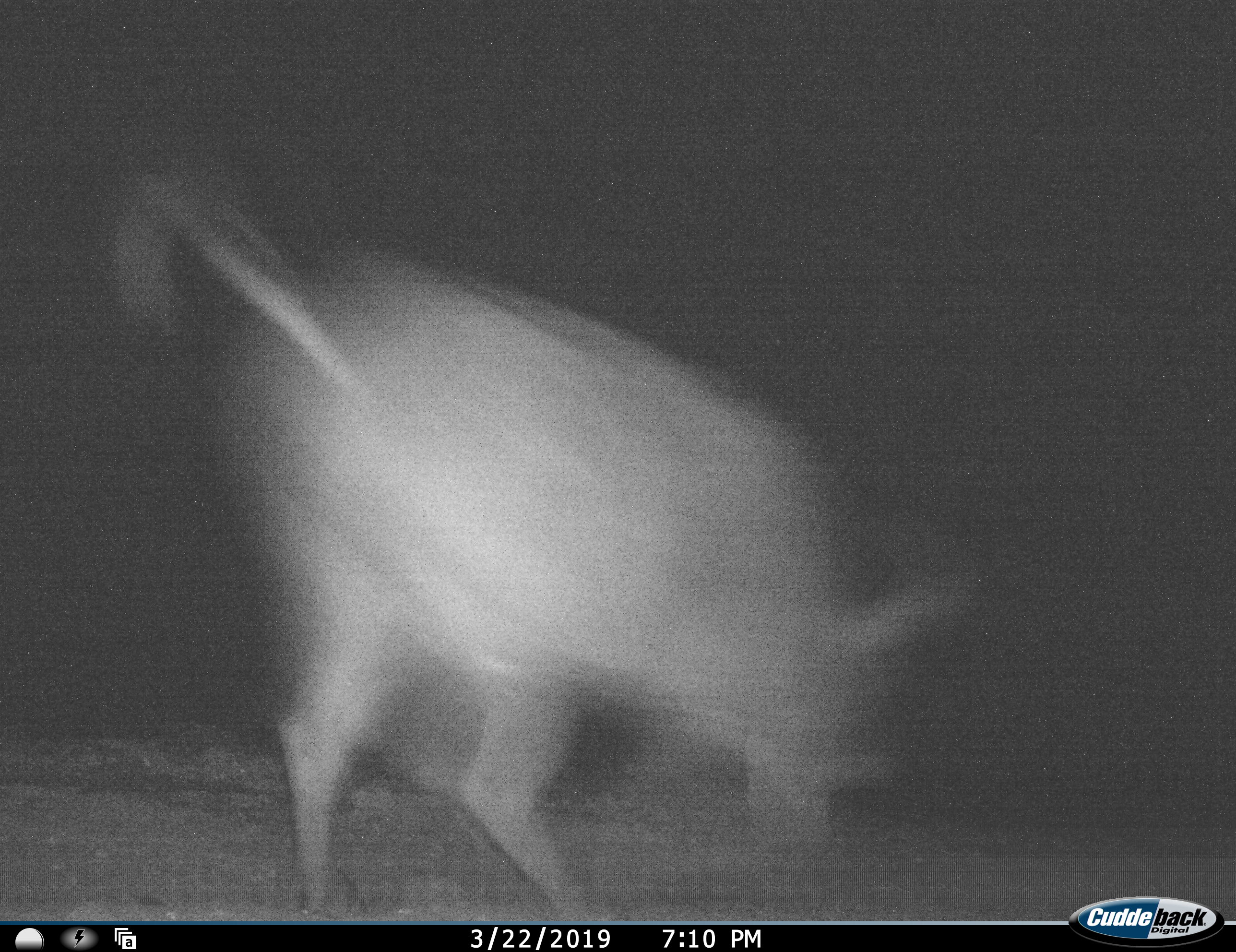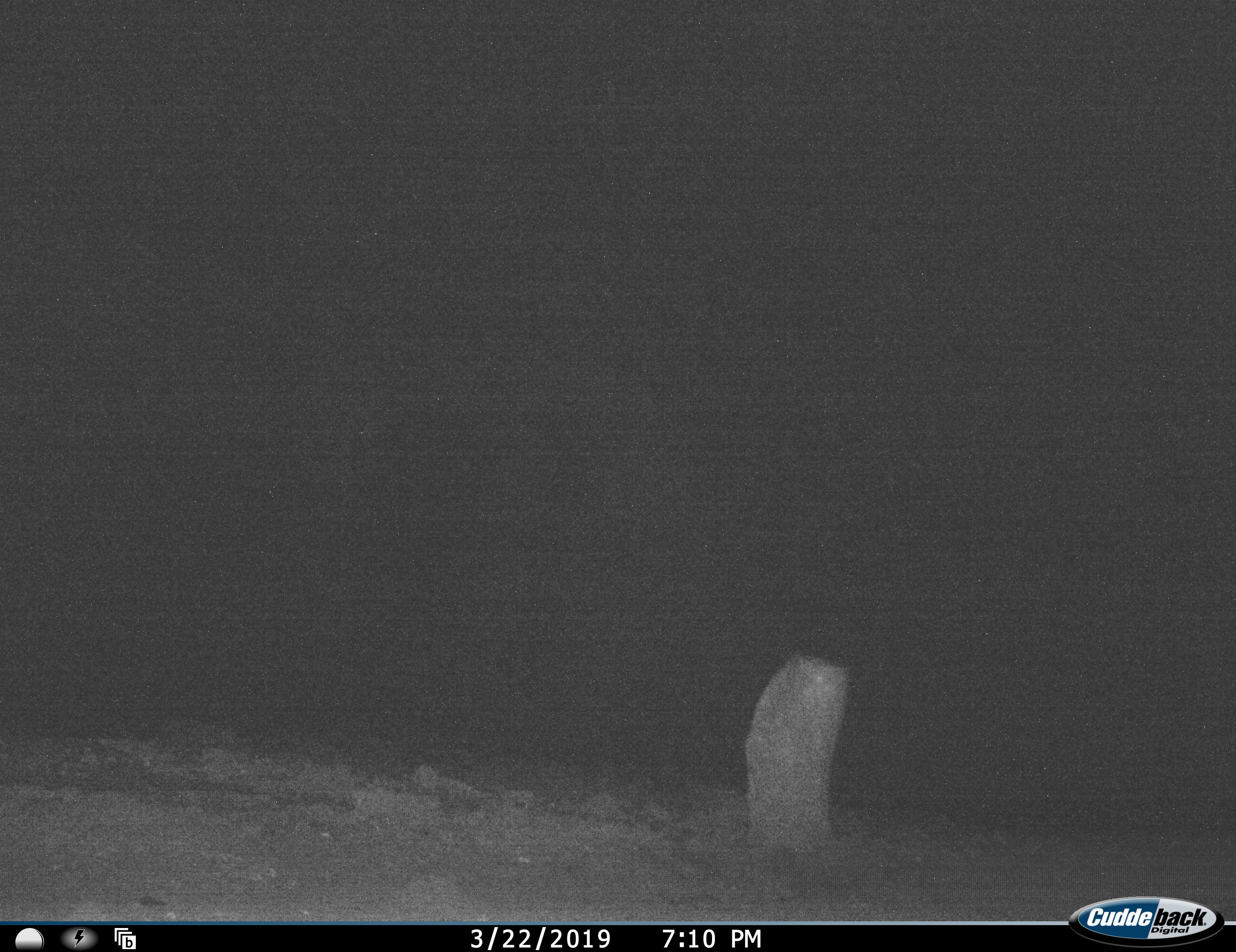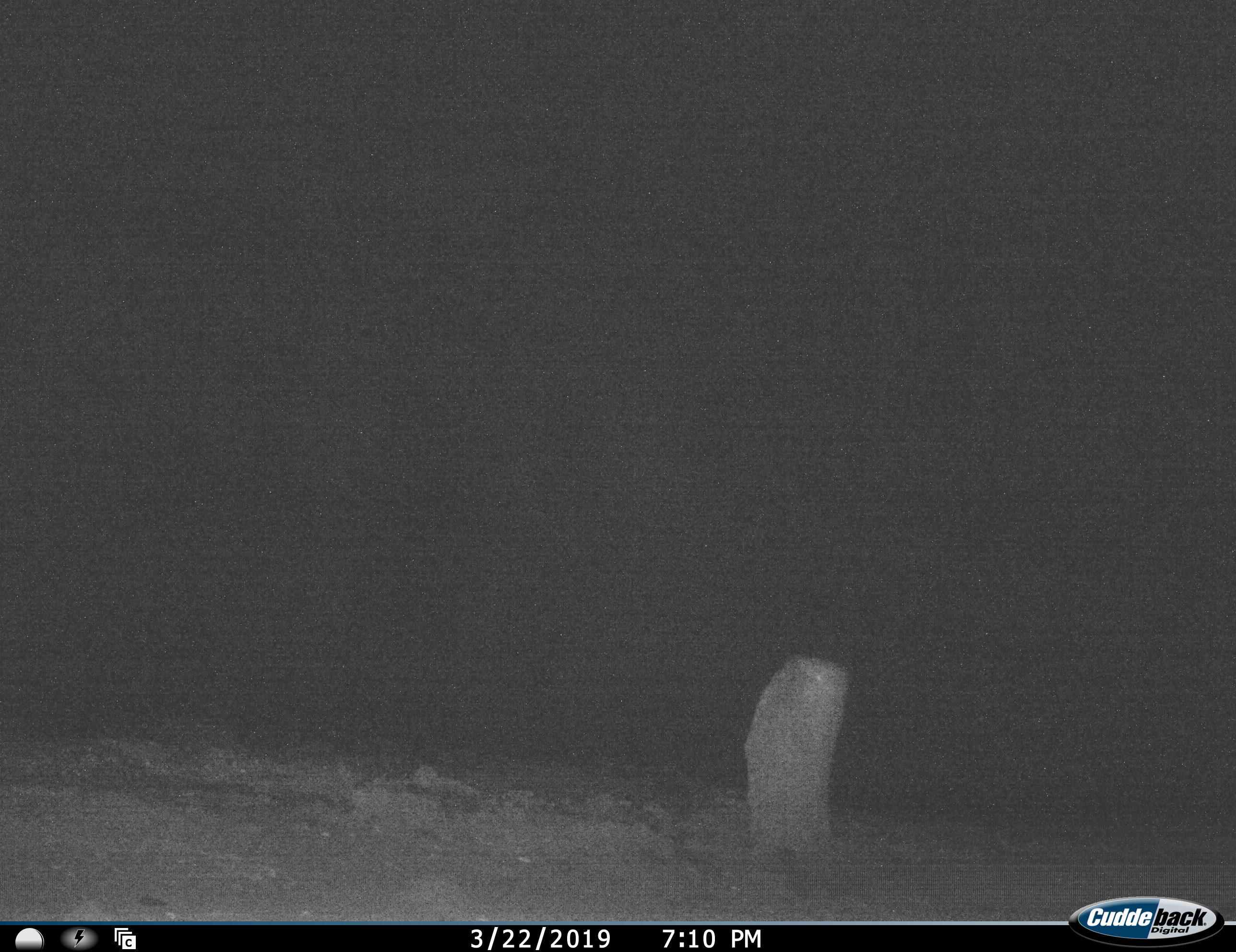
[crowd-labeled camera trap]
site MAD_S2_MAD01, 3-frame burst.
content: unidentified animal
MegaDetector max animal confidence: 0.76